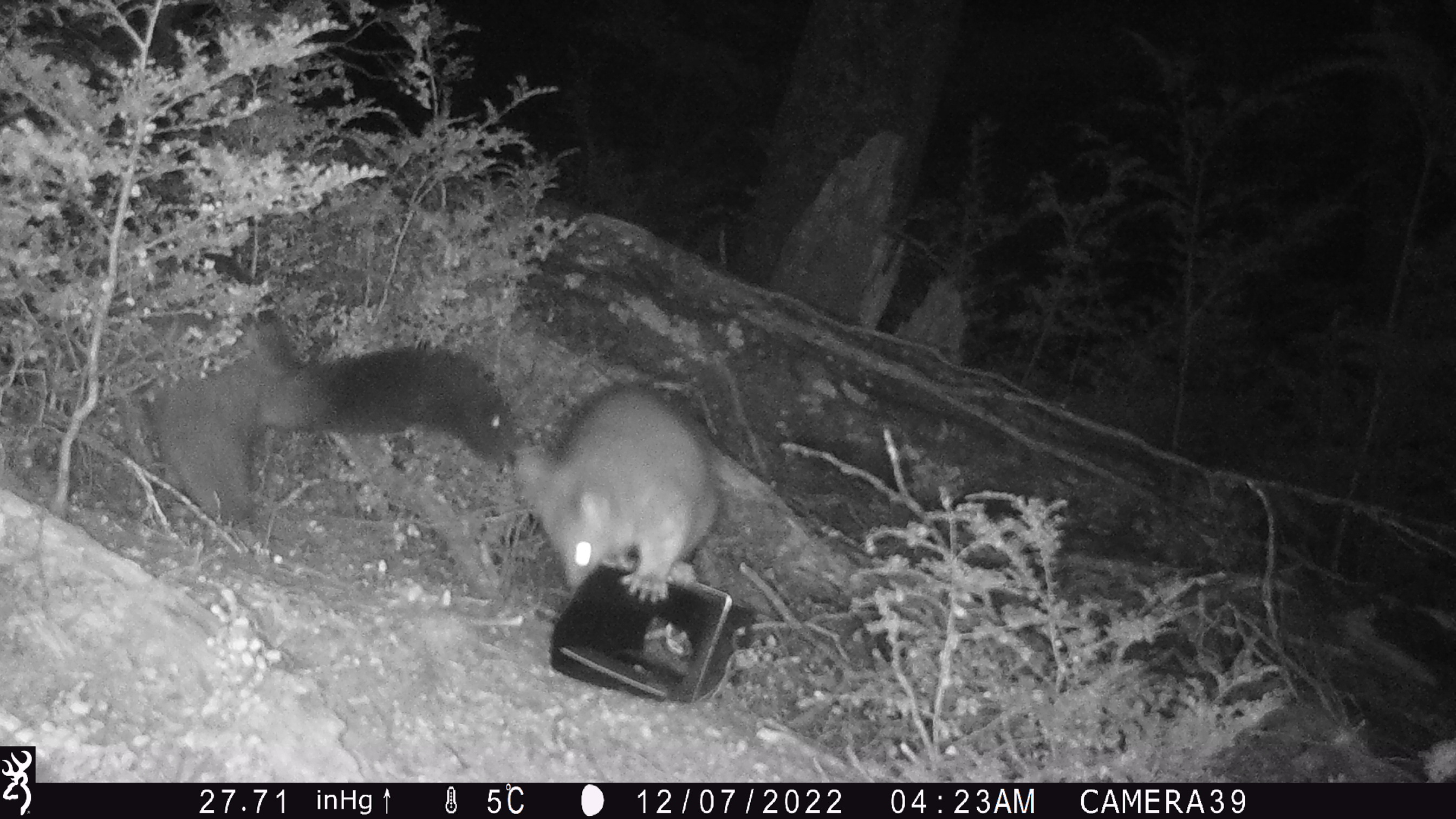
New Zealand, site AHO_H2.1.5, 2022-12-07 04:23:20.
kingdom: Animalia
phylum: Chordata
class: Mammalia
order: Diprotodontia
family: Phalangeridae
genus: Trichosurus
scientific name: Trichosurus vulpecula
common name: common brushtail possum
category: possum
Possum (common brushtail possum) (Trichosurus vulpecula).